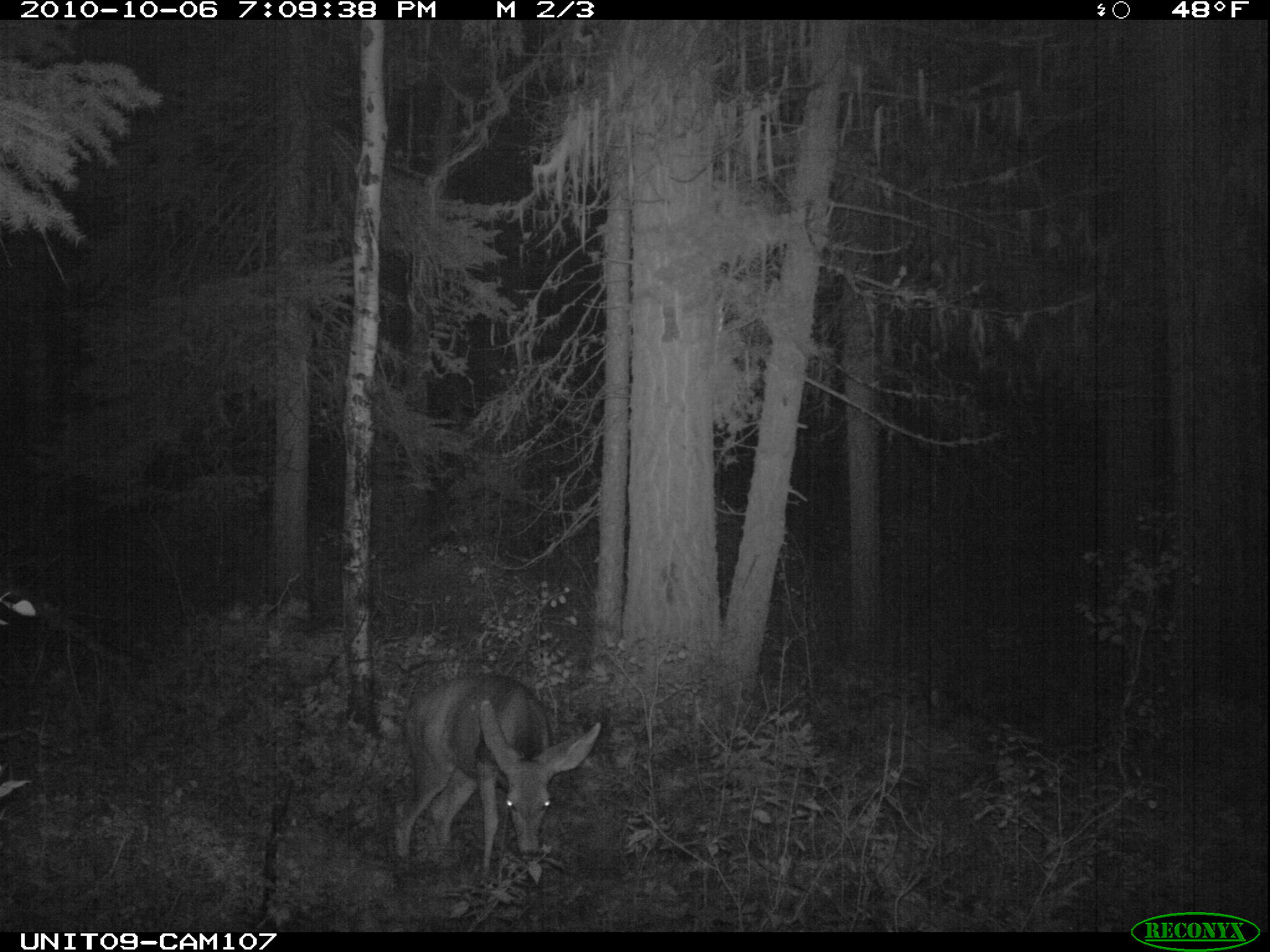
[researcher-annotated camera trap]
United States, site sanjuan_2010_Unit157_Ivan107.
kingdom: Animalia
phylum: Chordata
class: Mammalia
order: Artiodactyla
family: Cervidae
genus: Odocoileus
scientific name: Odocoileus hemionus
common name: mule deer